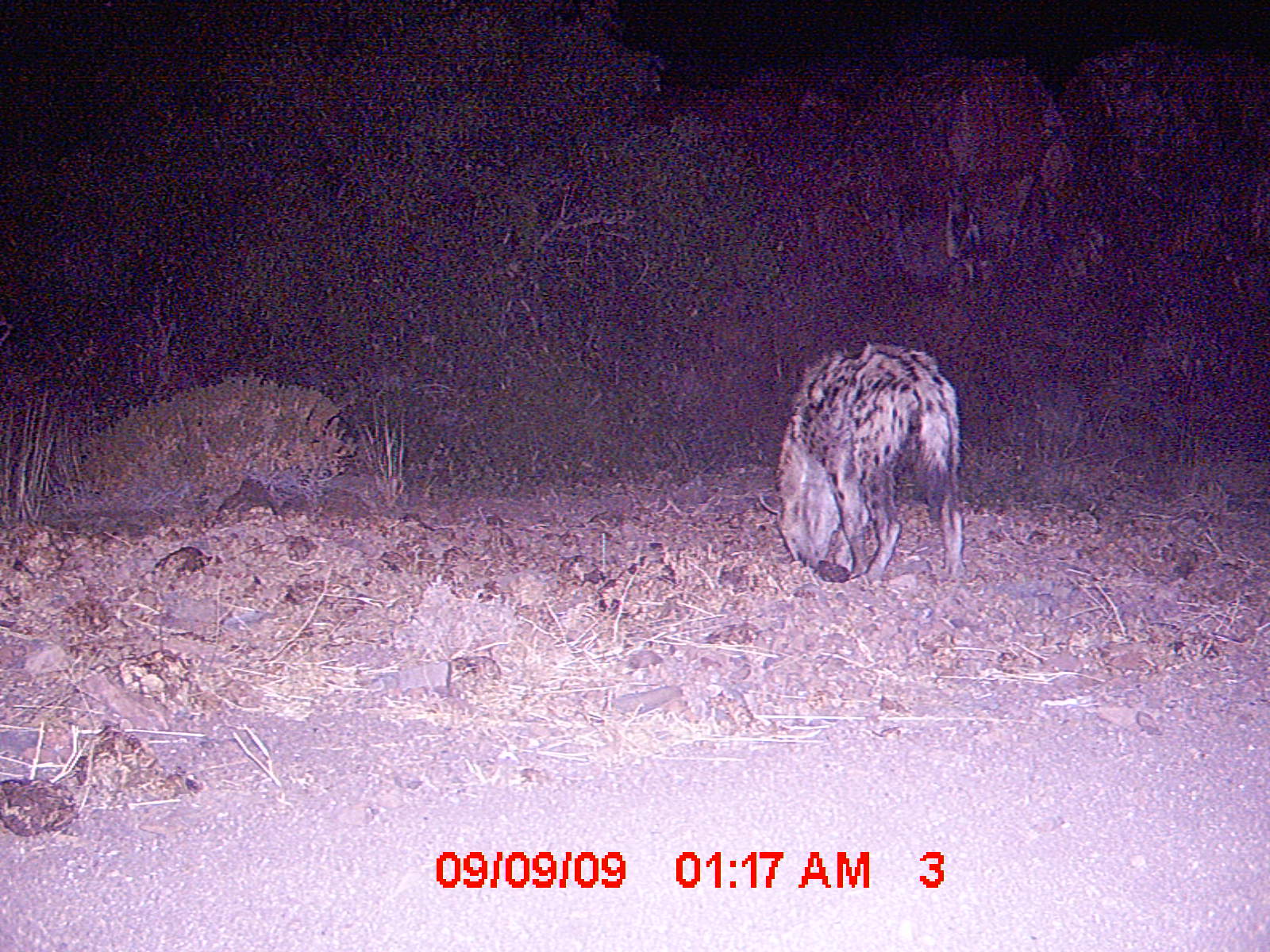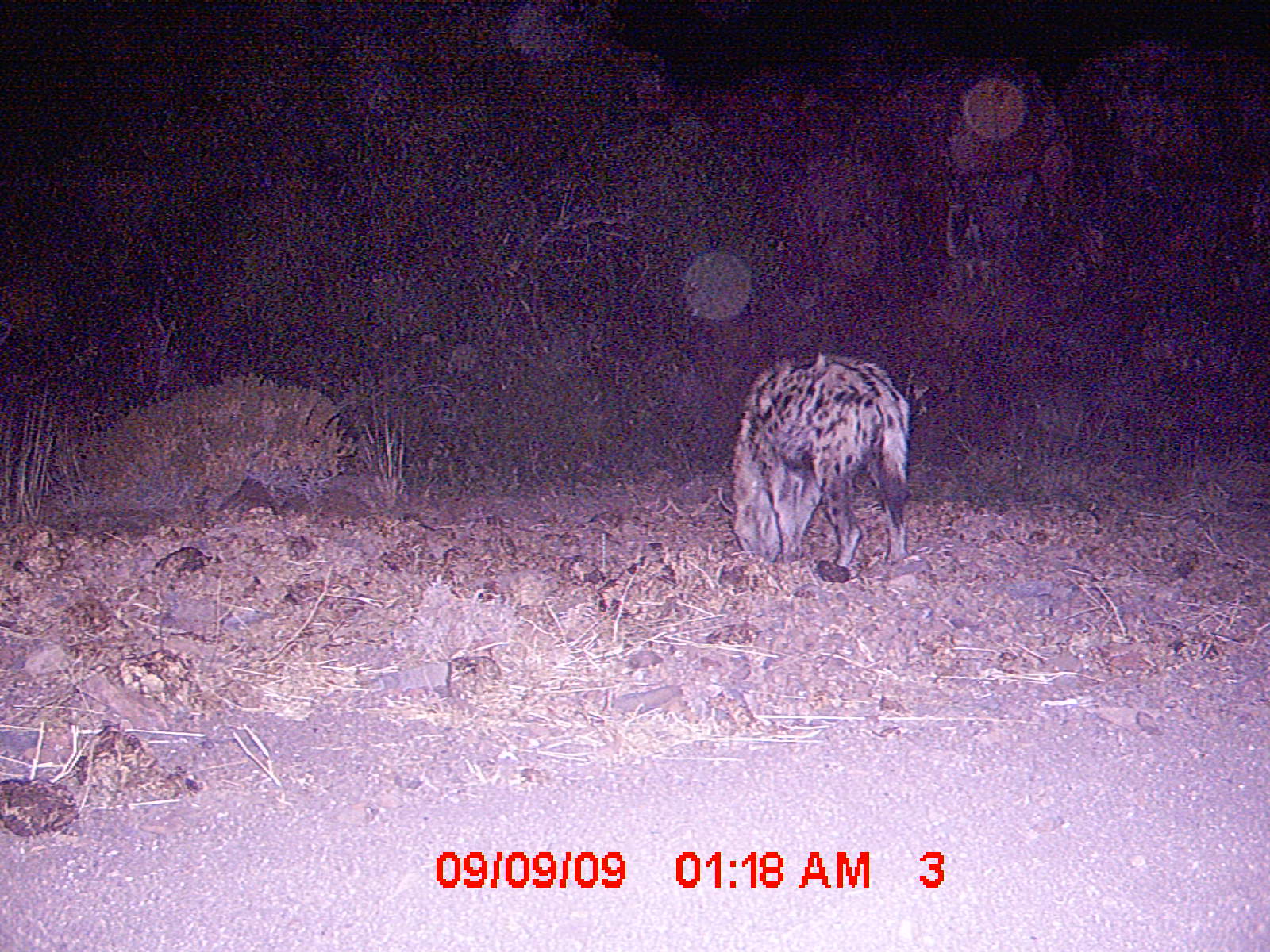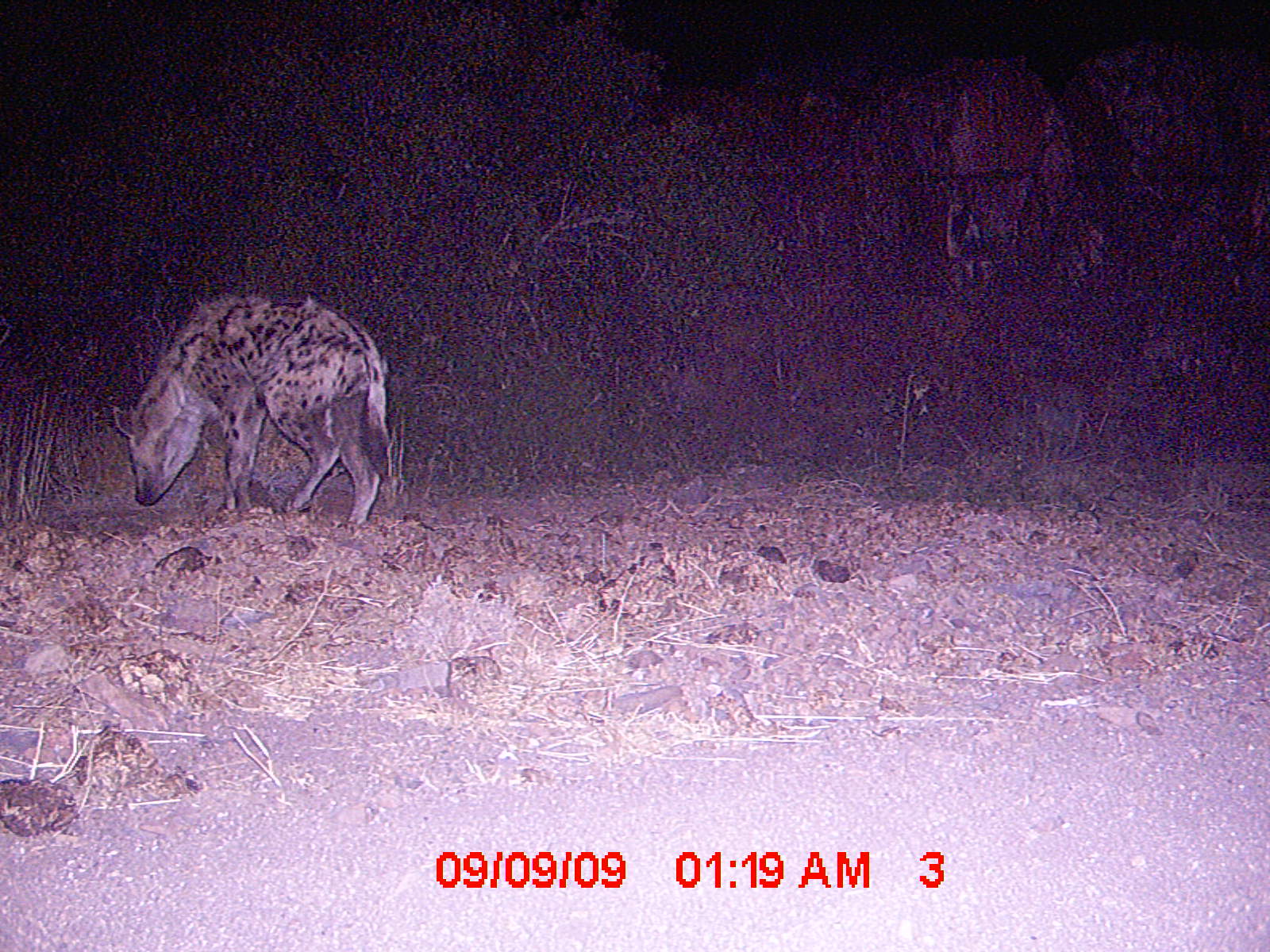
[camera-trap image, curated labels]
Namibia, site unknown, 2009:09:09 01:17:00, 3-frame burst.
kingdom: Animalia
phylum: Chordata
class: Mammalia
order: Carnivora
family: Hyaenidae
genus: Crocuta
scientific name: Crocuta crocuta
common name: spotted hyena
Crocuta crocuta (spotted hyena).